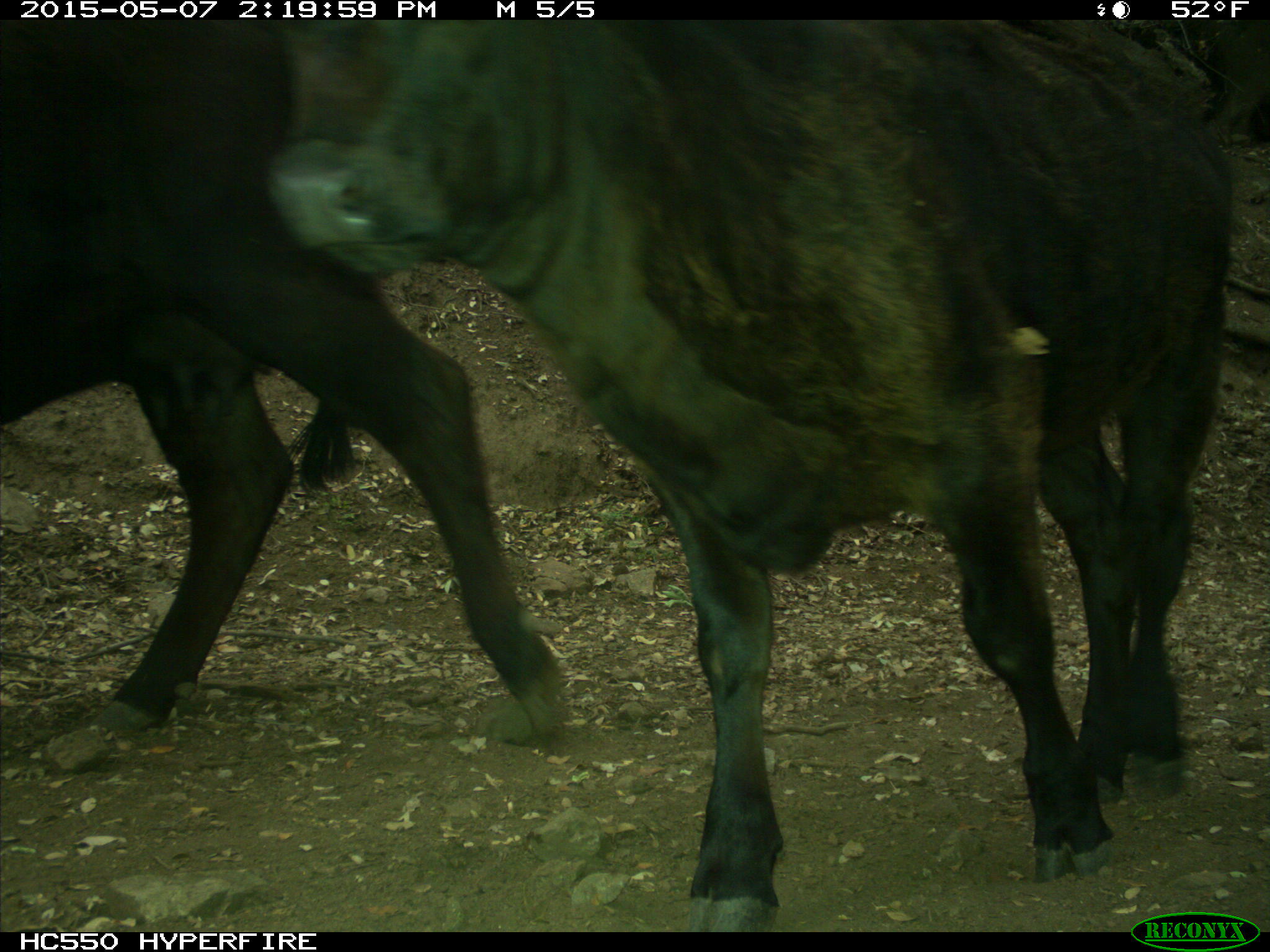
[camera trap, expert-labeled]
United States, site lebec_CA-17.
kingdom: Animalia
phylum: Chordata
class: Mammalia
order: Artiodactyla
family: Bovidae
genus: Bos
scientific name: Bos taurus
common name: domestic cow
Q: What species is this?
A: Bos taurus (domestic cow).